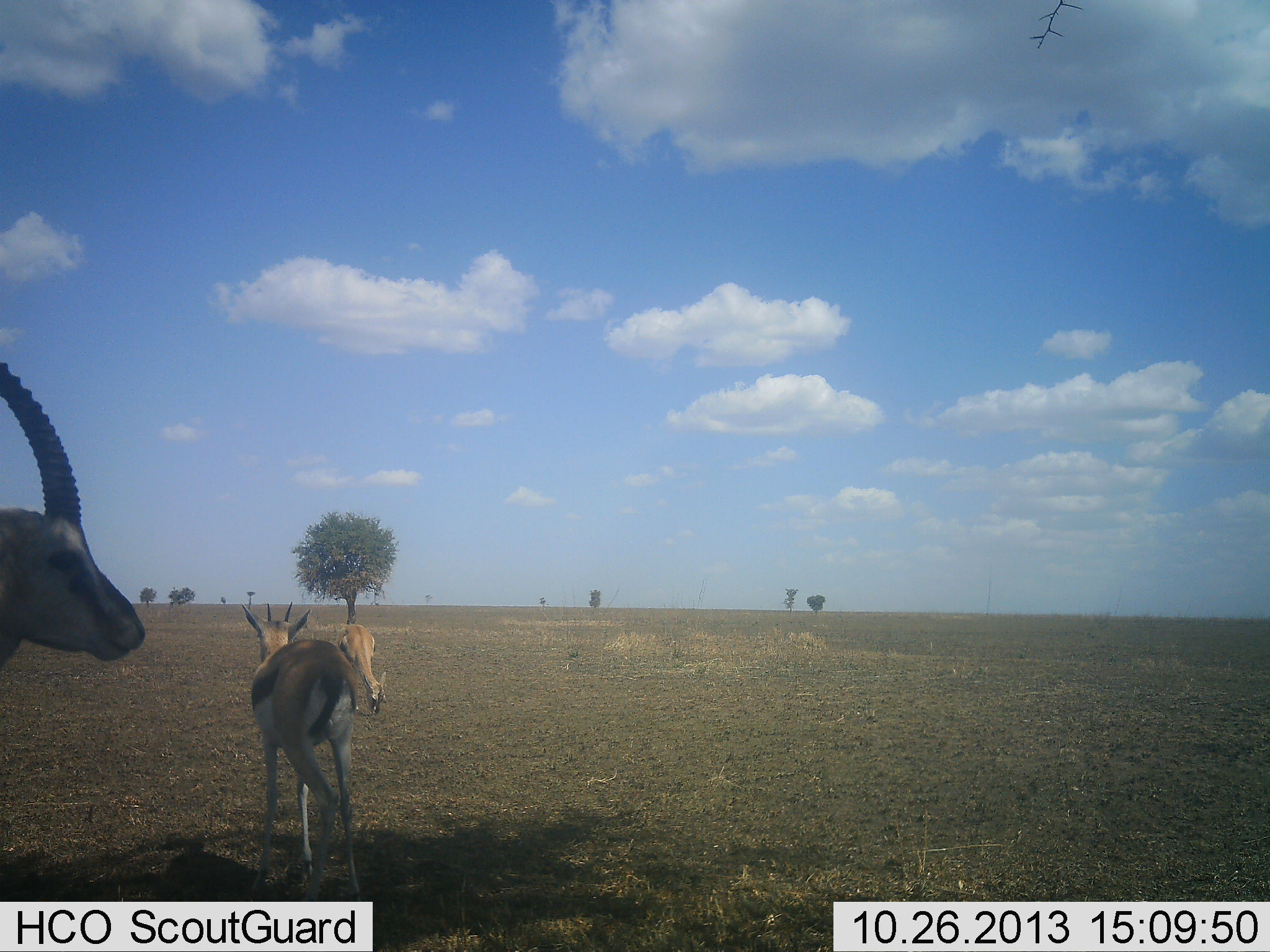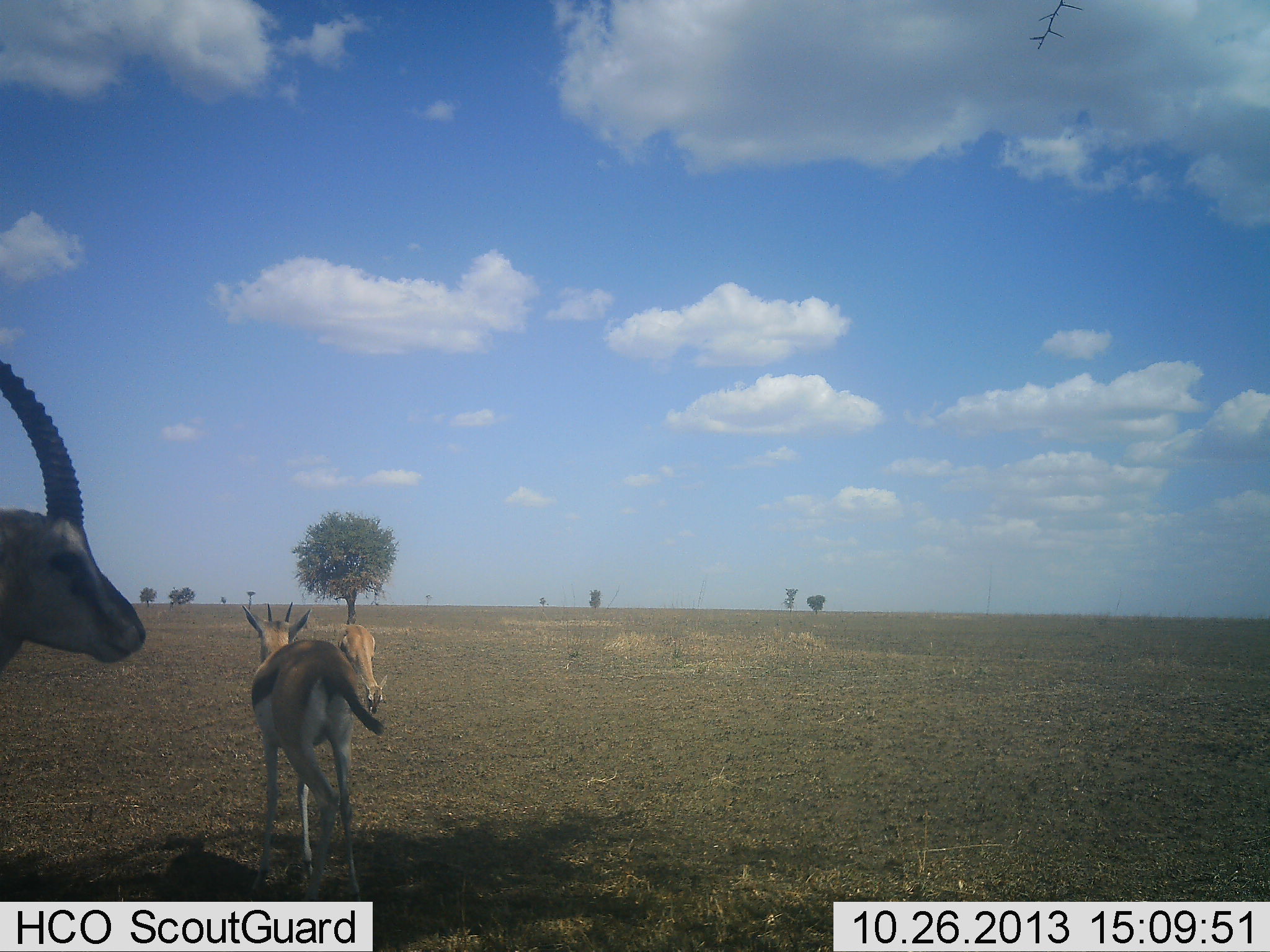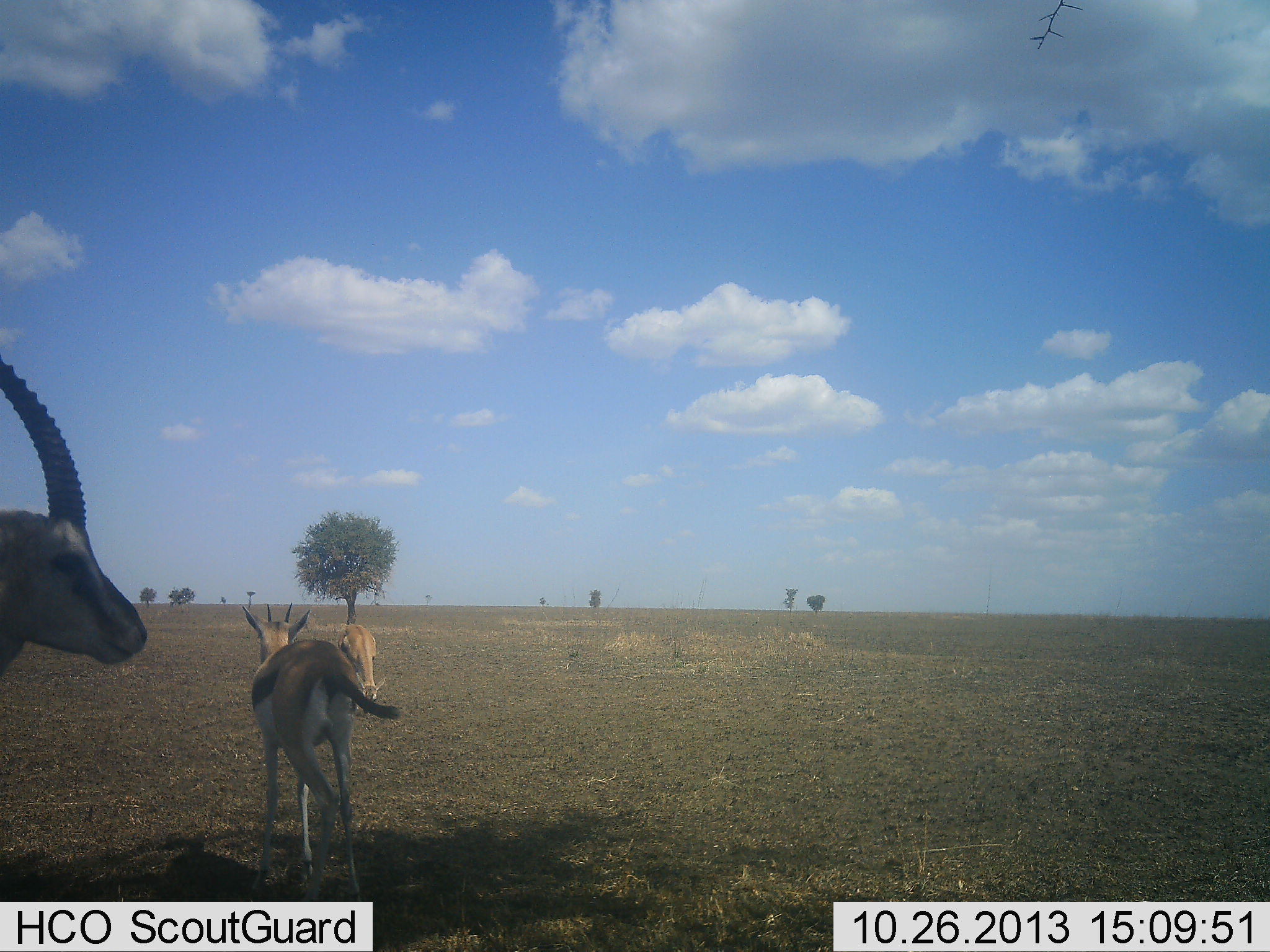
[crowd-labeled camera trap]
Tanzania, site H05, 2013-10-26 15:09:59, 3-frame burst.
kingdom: Animalia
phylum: Chordata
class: Mammalia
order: Artiodactyla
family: Bovidae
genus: Eudorcas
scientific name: Eudorcas thomsonii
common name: thomson's gazelle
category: gazellethomsons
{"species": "gazellethomsons (thomson's gazelle) (Eudorcas thomsonii)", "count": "3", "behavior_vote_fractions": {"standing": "86%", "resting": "5%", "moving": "0%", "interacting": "0%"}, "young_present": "0%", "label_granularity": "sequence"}